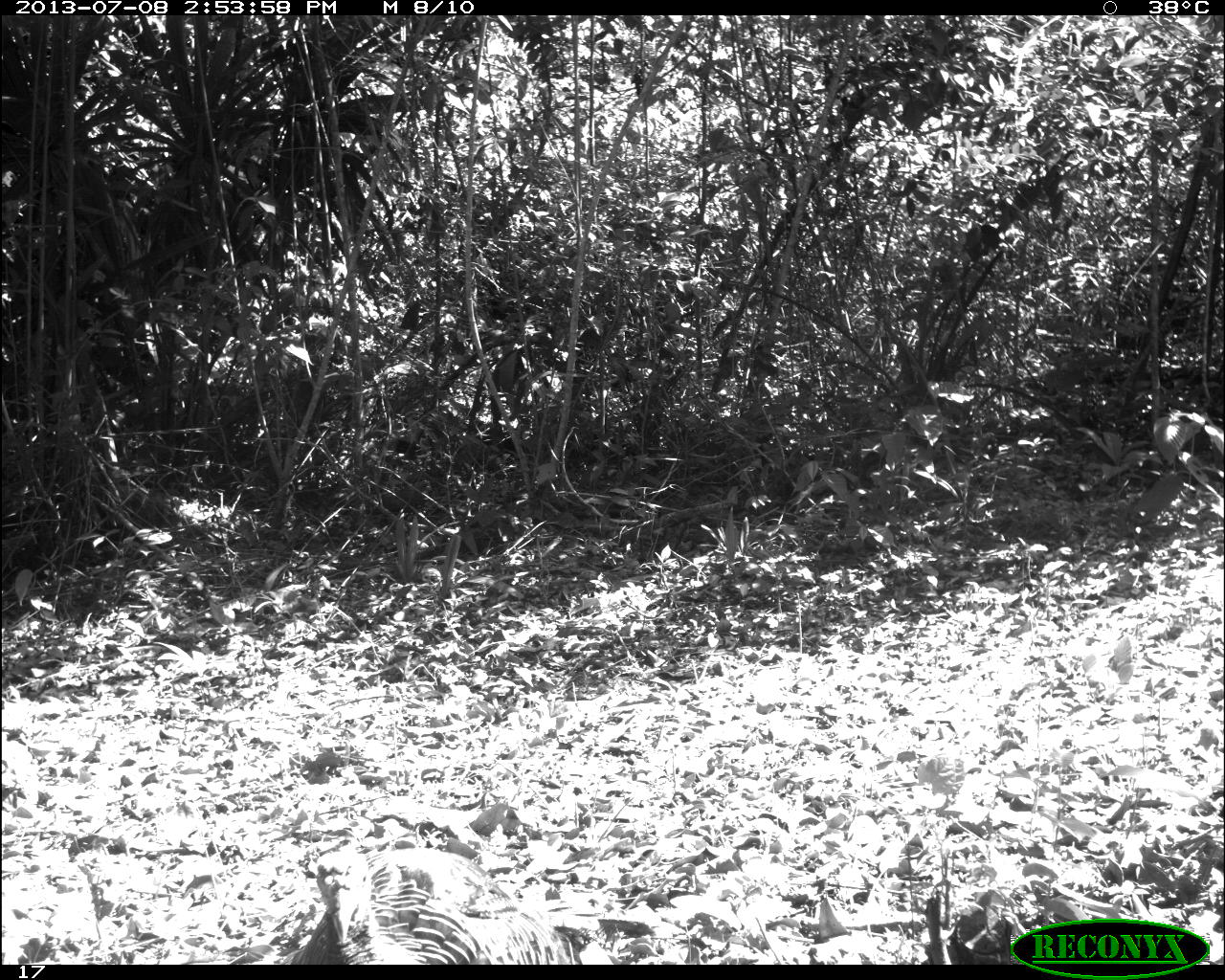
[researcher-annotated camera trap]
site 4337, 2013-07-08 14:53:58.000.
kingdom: Animalia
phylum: Chordata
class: Aves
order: Galliformes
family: Phasianidae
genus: Meleagris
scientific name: Meleagris ocellata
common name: ocellated turkey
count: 1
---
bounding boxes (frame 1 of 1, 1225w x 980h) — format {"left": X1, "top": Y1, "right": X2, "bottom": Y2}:
meleagris ocellata: {"left": 282, "top": 849, "right": 579, "bottom": 962}